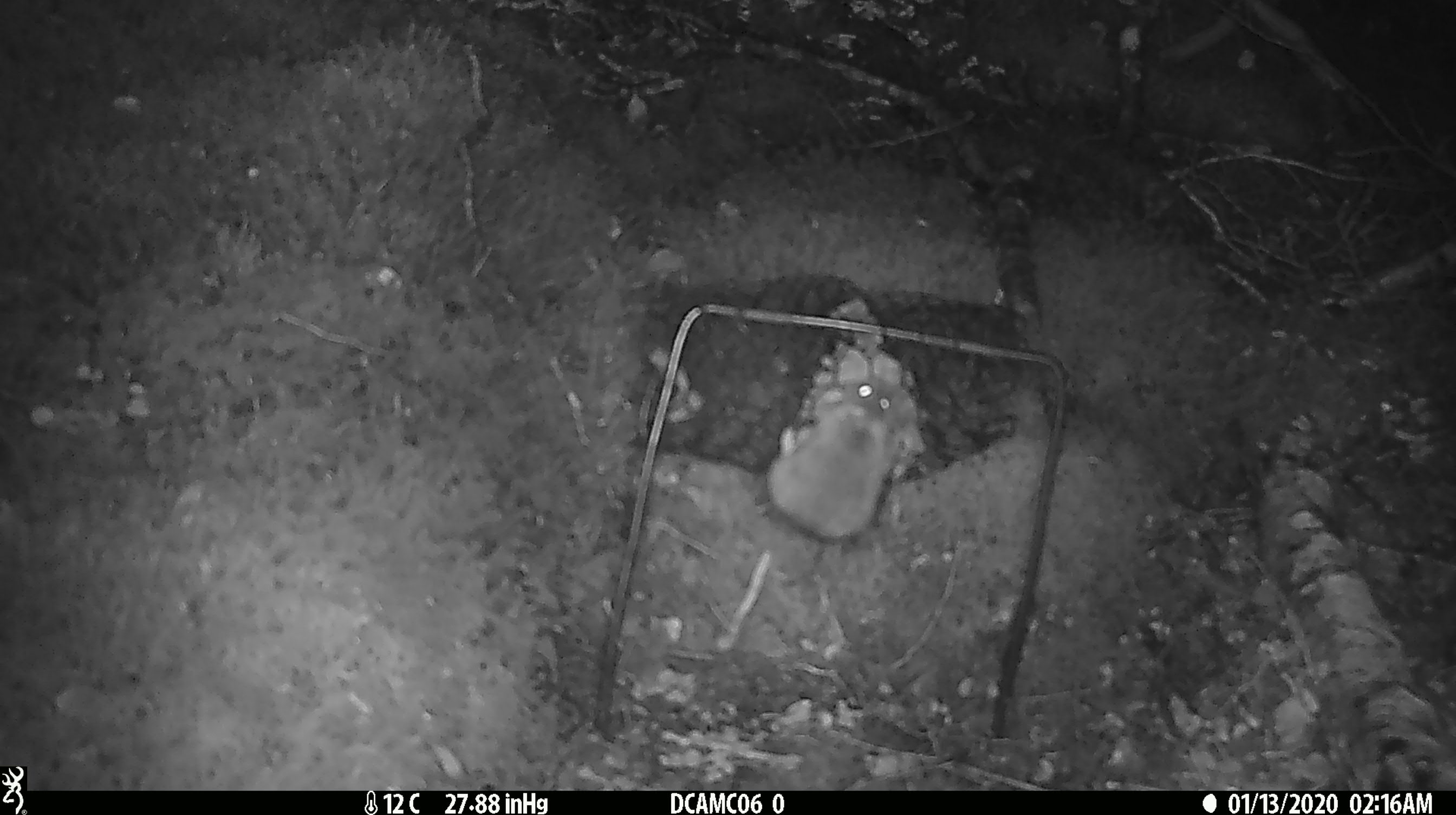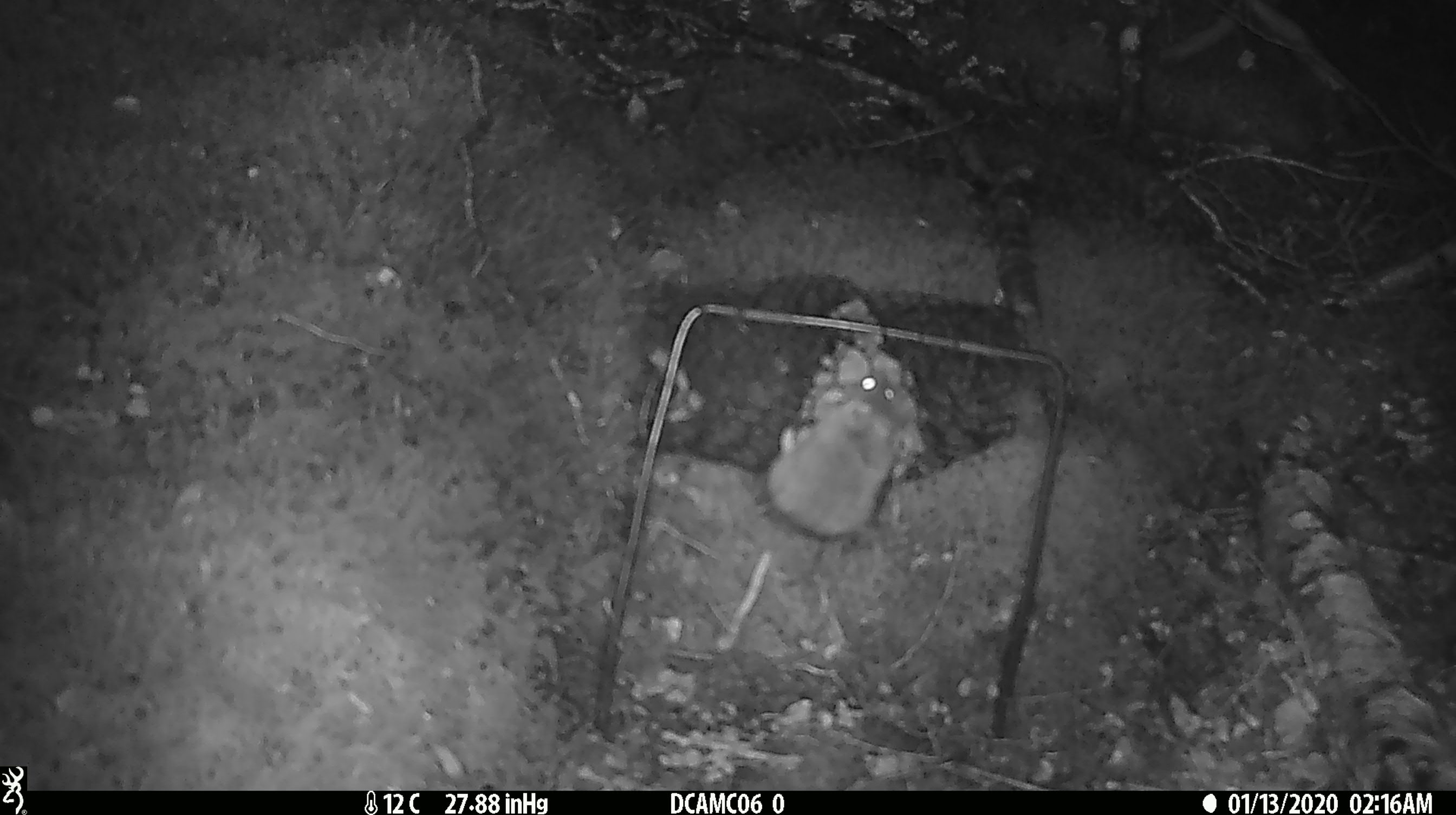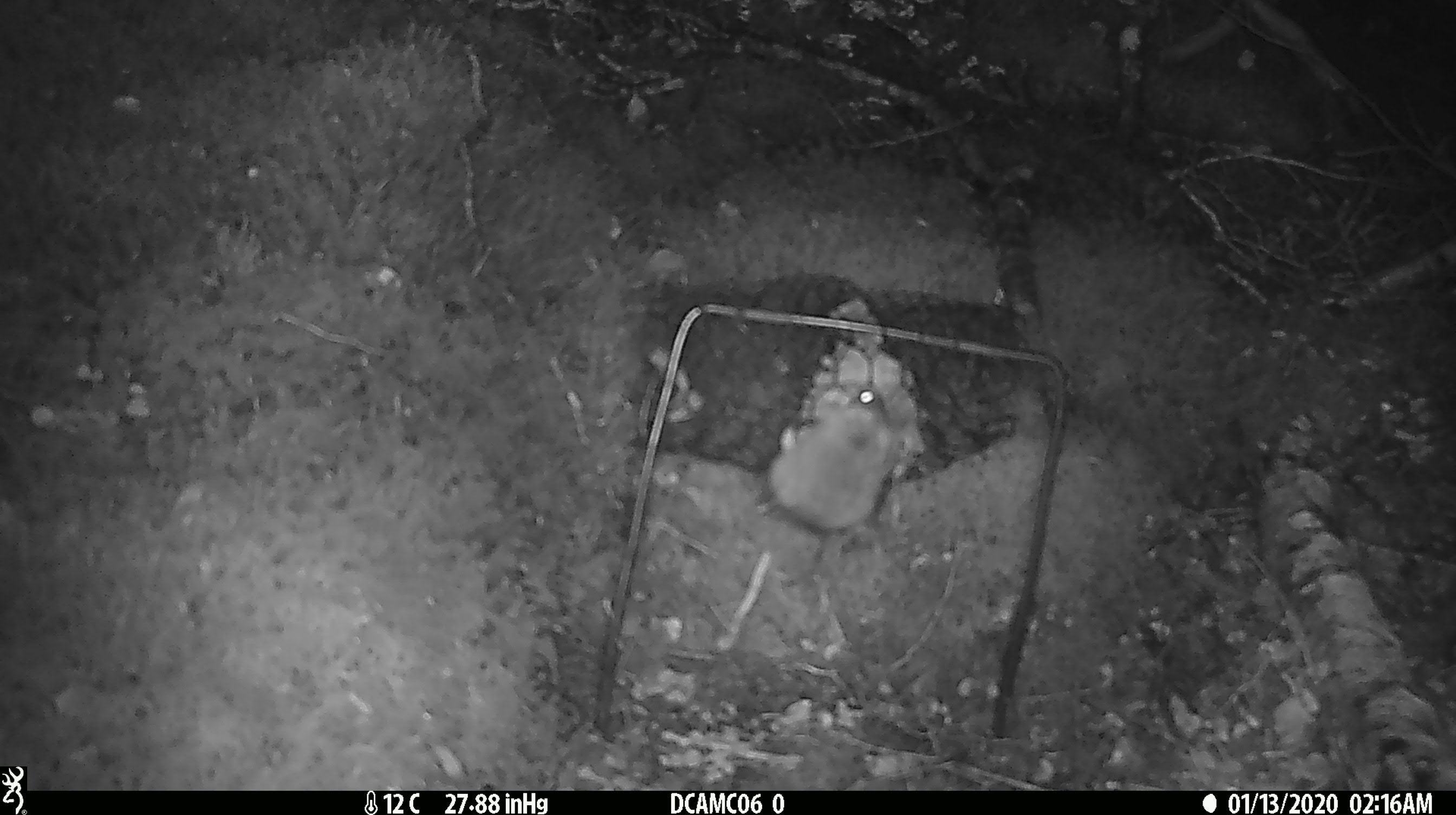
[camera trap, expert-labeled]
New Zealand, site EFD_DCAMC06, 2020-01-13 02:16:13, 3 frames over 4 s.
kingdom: Animalia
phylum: Chordata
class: Mammalia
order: Rodentia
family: Muridae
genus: Mus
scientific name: Mus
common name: mouse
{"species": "mouse (Mus)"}